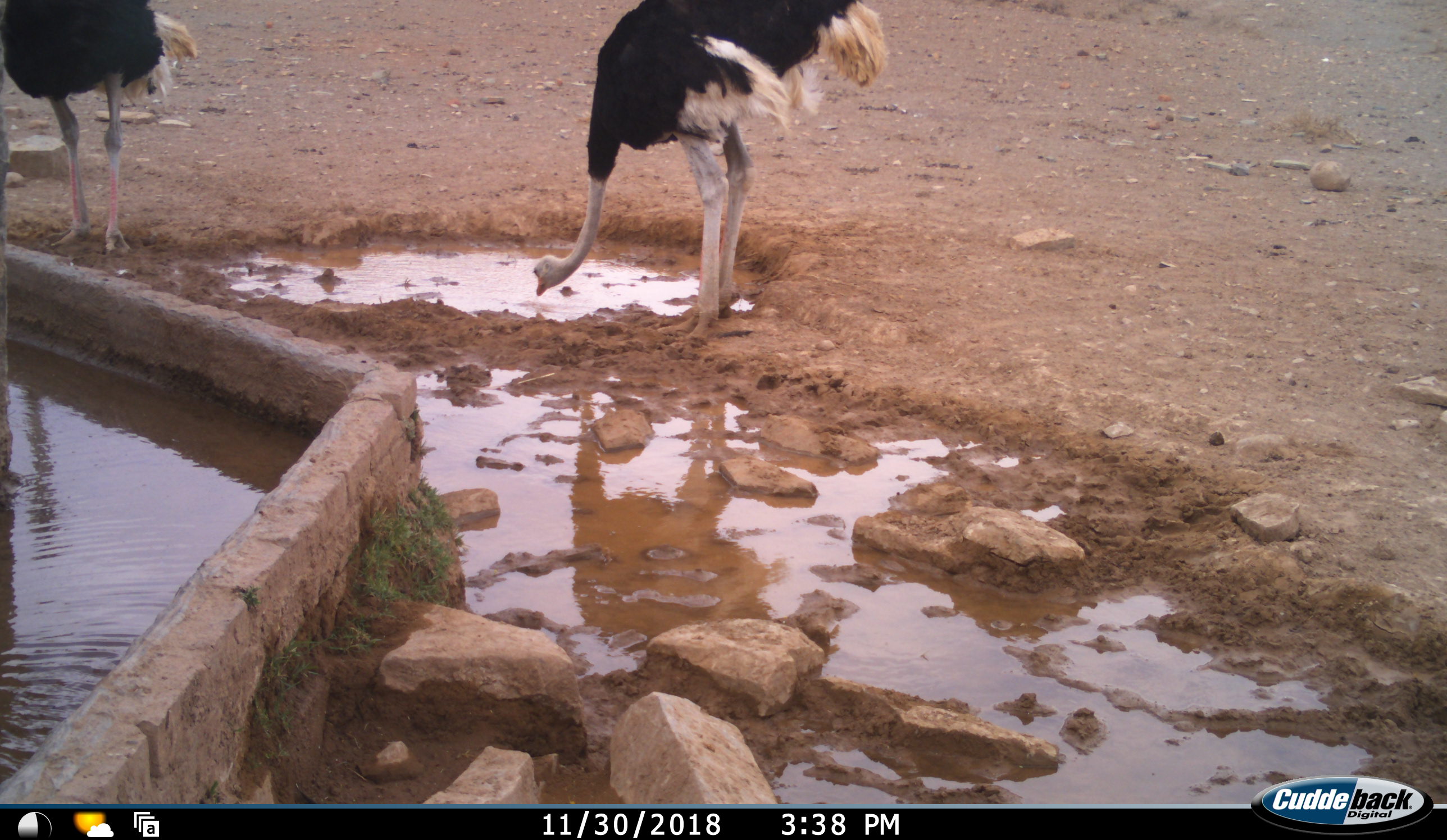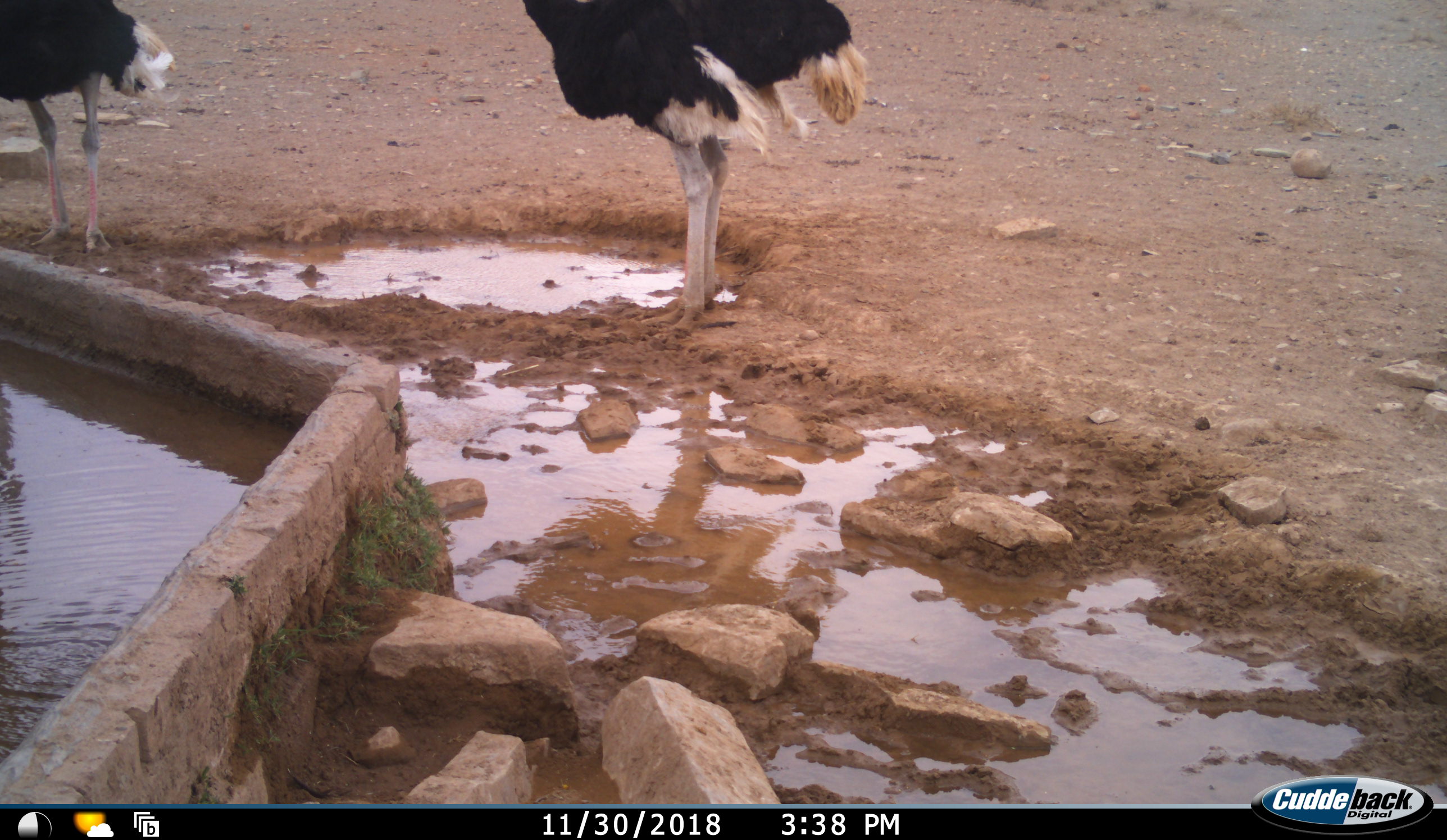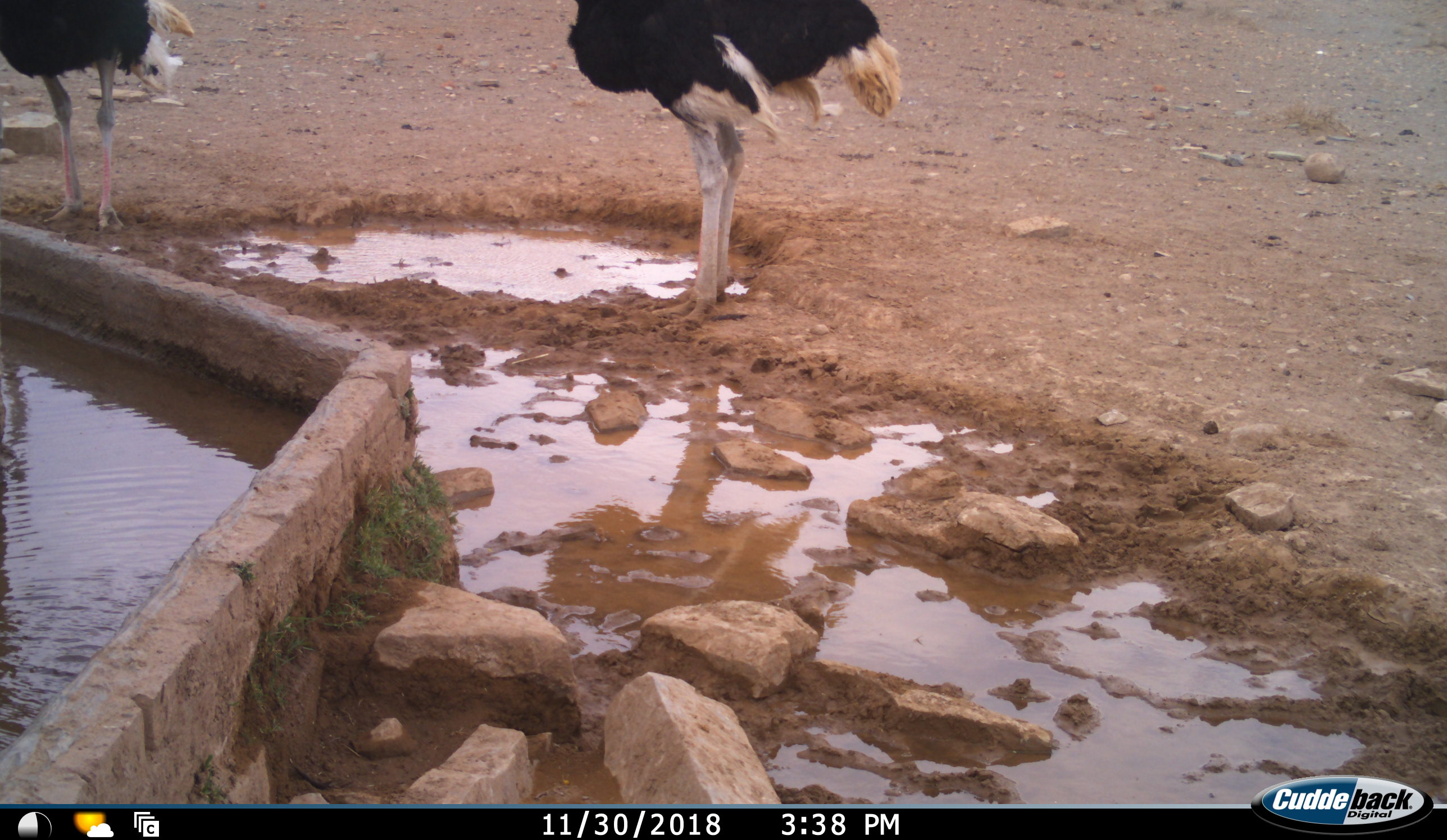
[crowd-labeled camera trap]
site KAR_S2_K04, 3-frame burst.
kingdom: Animalia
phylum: Chordata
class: Aves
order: Struthioniformes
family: Struthionidae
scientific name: Struthionidae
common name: ostrich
Ostrich (Struthionidae), count 2. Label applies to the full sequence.